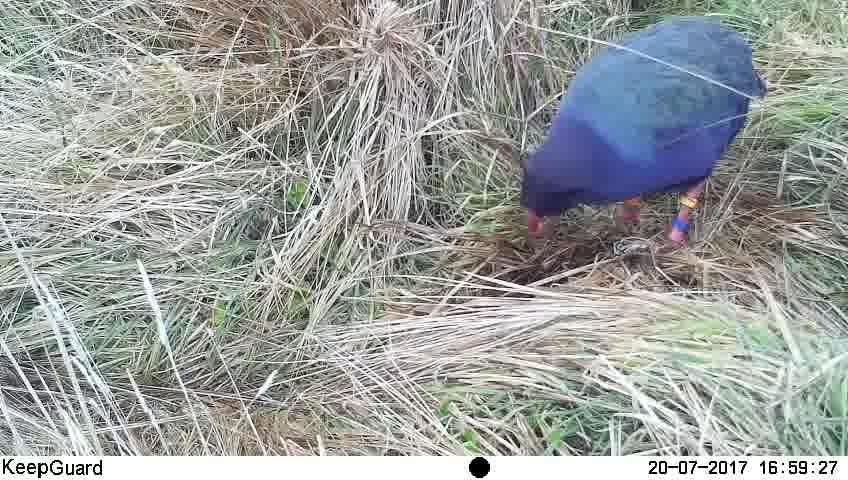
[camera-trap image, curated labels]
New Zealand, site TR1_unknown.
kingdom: Animalia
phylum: Chordata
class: Aves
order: Gruiformes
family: Rallidae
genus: Porphyrio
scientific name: Porphyrio mantelli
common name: takahe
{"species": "takahe (Porphyrio mantelli)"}